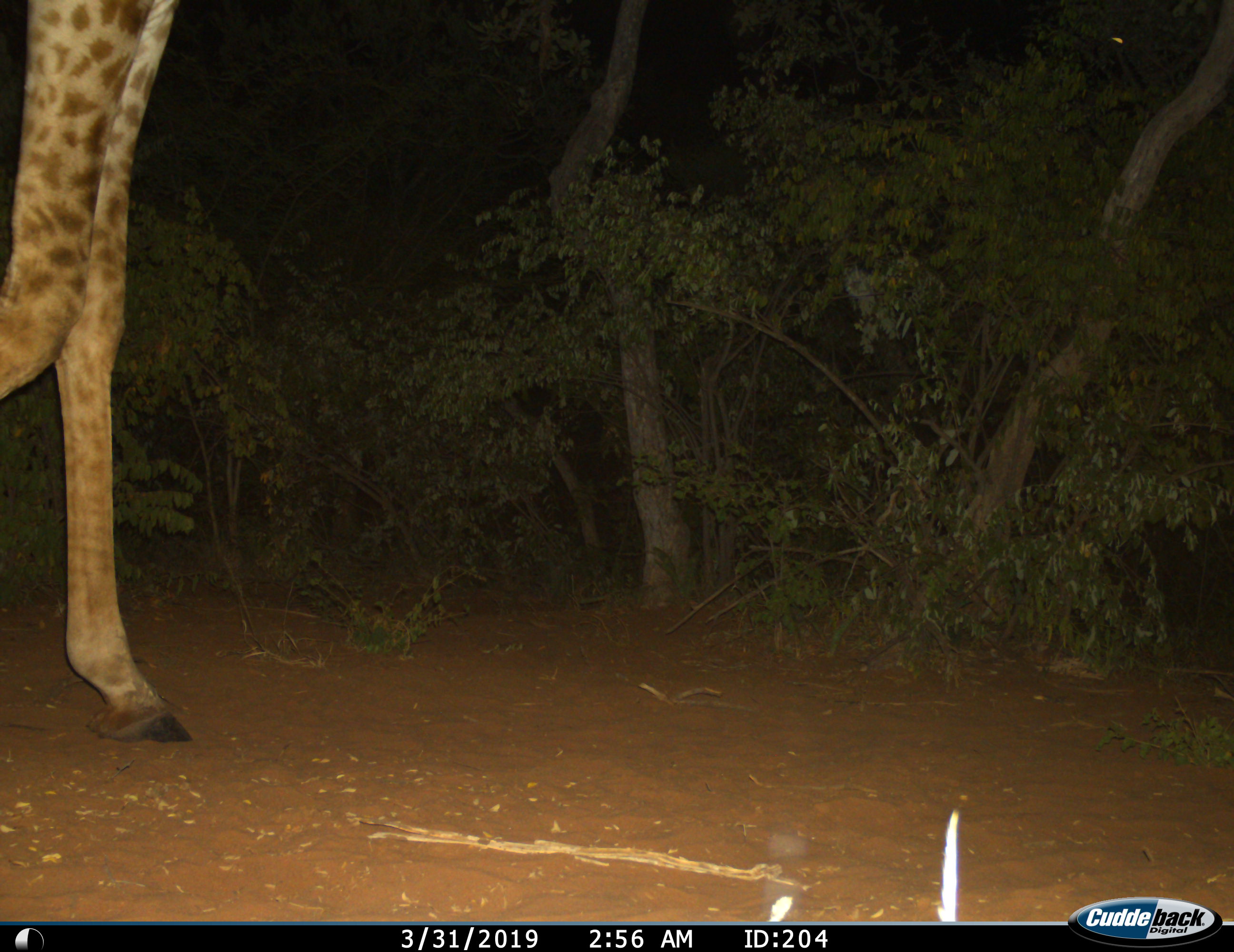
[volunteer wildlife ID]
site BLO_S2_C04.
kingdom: Animalia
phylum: Chordata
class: Mammalia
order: Artiodactyla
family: Giraffidae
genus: Giraffa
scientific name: Giraffa camelopardalis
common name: giraffe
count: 1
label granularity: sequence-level